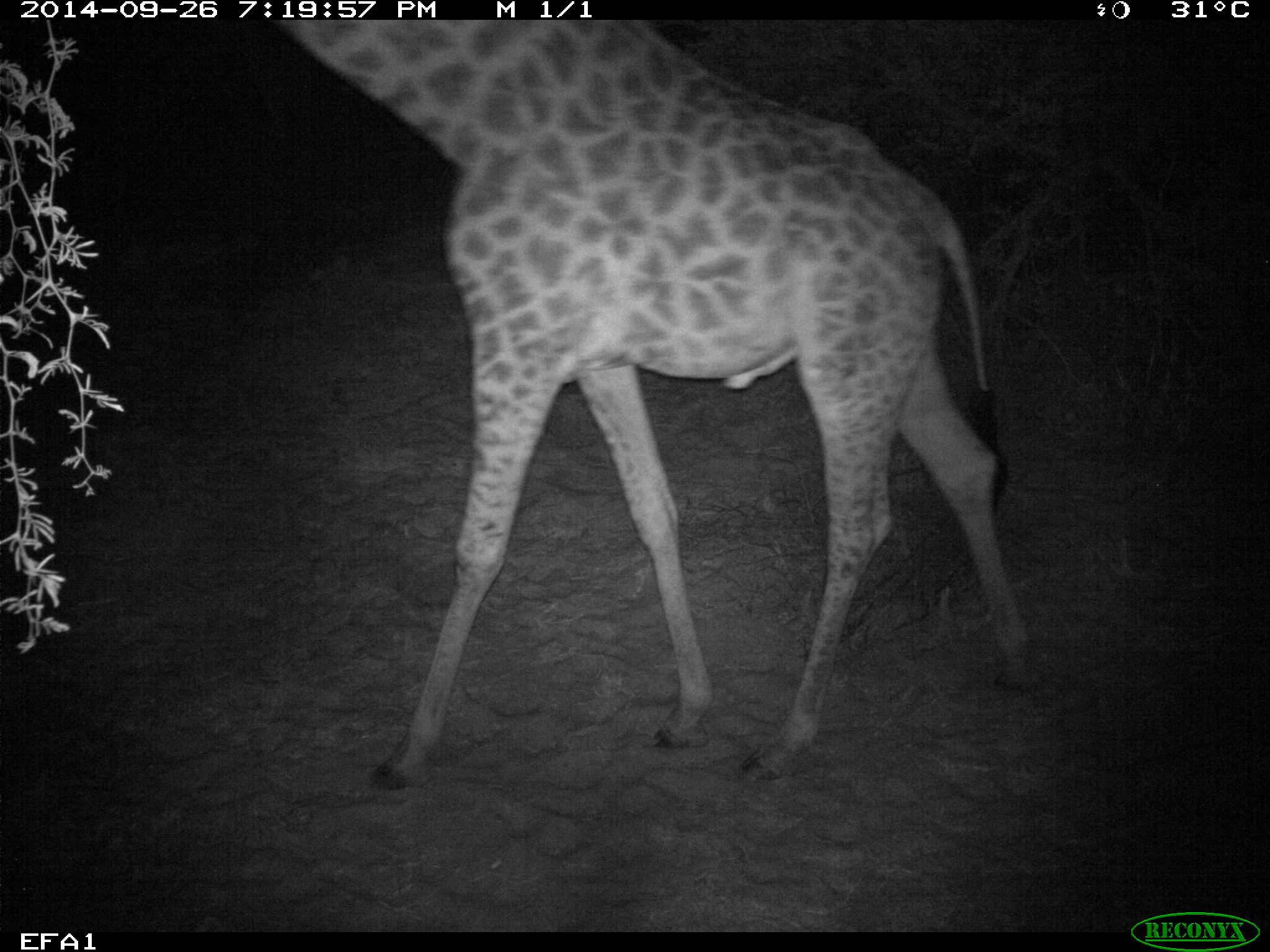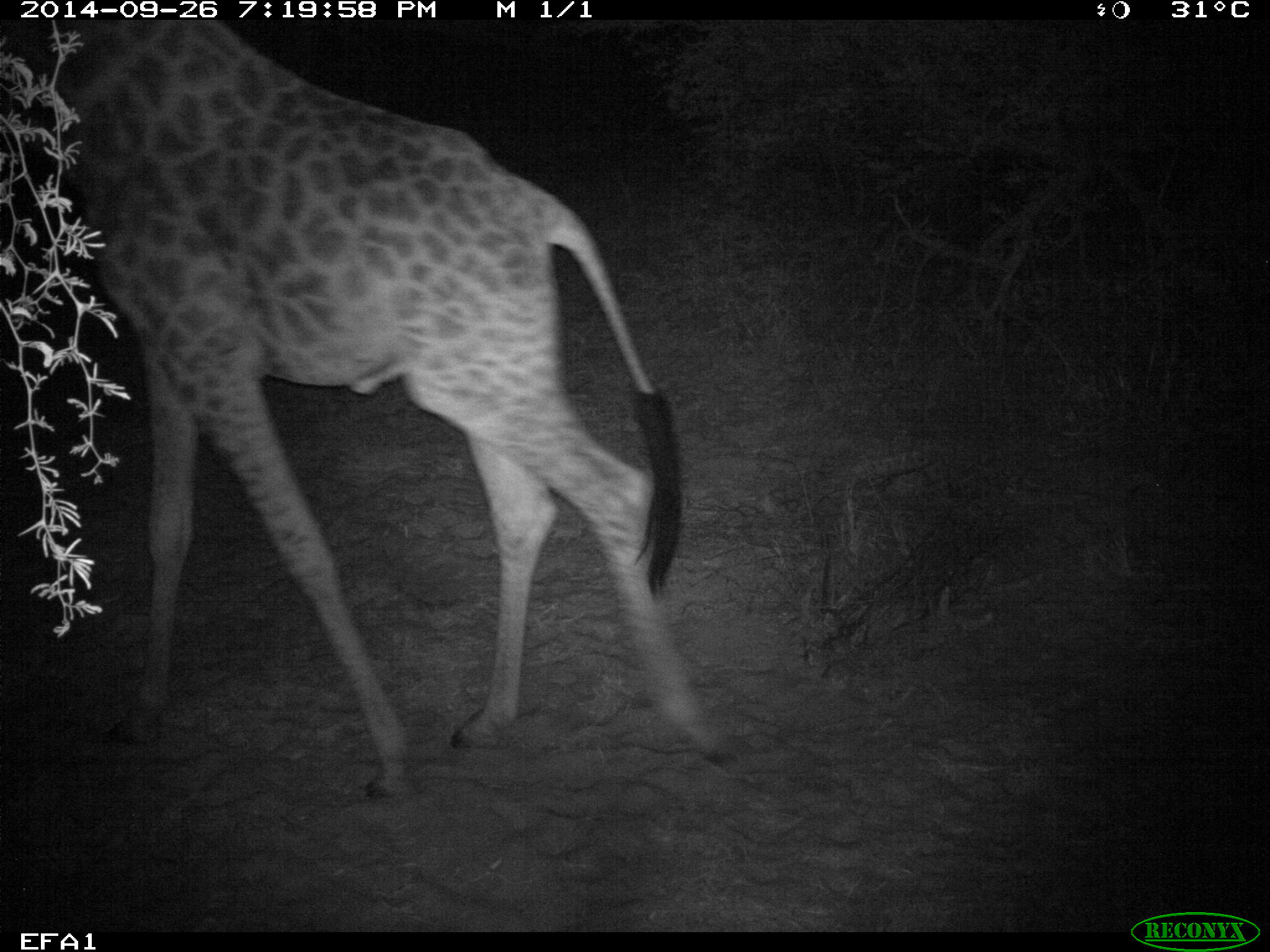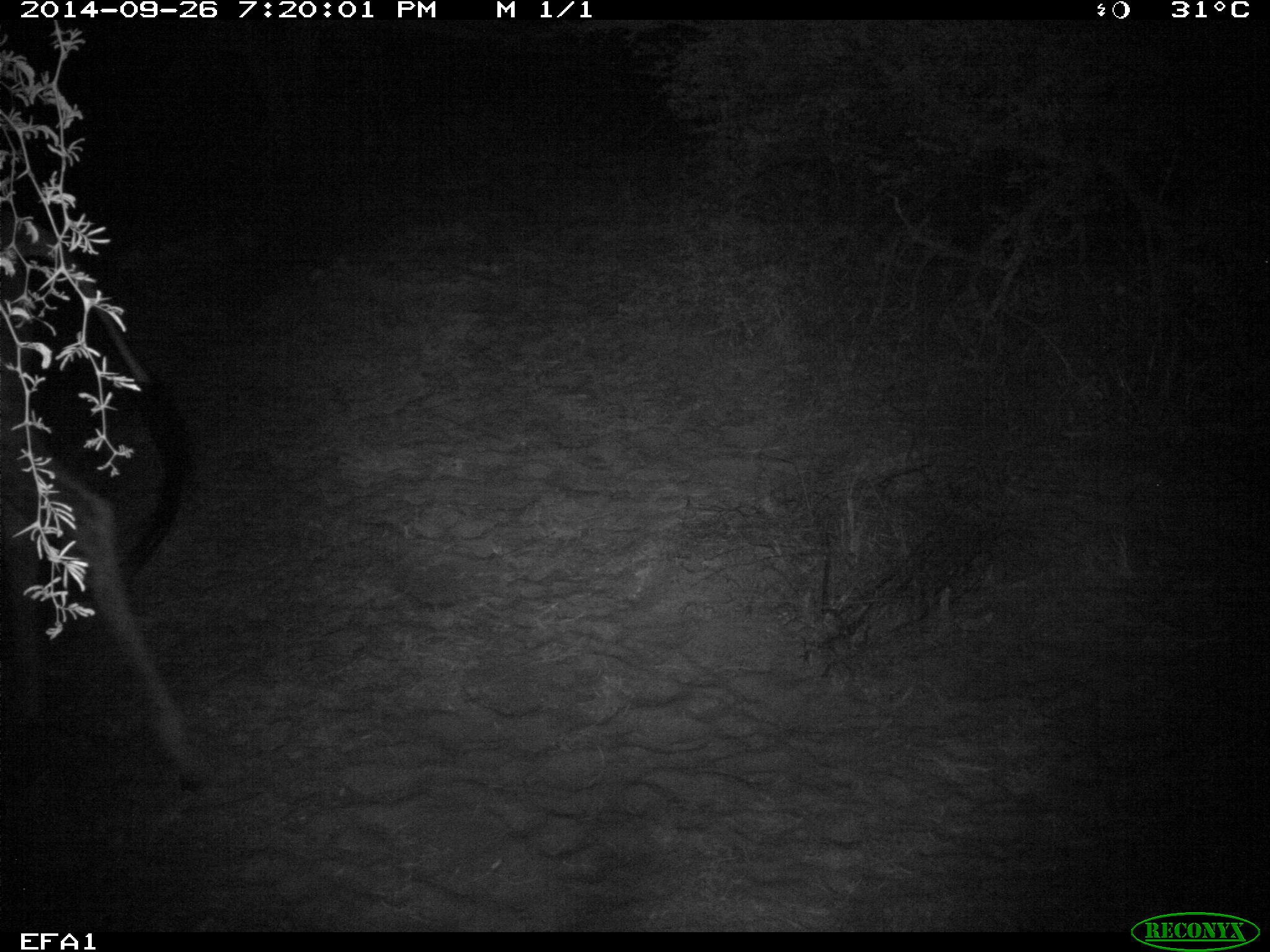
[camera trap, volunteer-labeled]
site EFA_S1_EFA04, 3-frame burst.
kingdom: Animalia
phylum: Chordata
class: Mammalia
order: Artiodactyla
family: Giraffidae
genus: Giraffa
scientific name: Giraffa camelopardalis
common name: giraffe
Giraffe (Giraffa camelopardalis), count 1. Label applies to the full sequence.